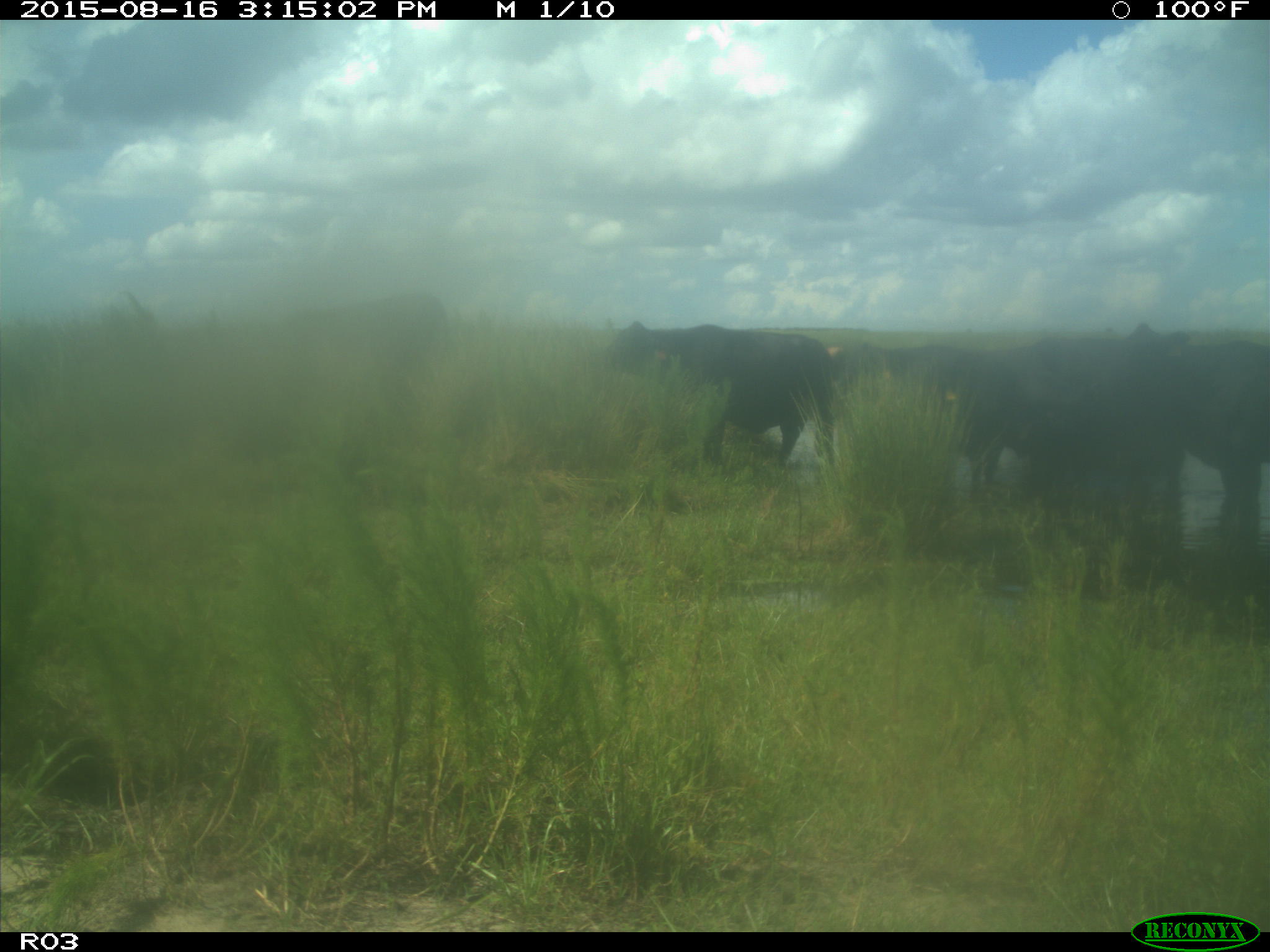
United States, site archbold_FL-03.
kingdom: Animalia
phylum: Chordata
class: Mammalia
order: Artiodactyla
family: Bovidae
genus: Bos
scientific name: Bos taurus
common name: domestic cow